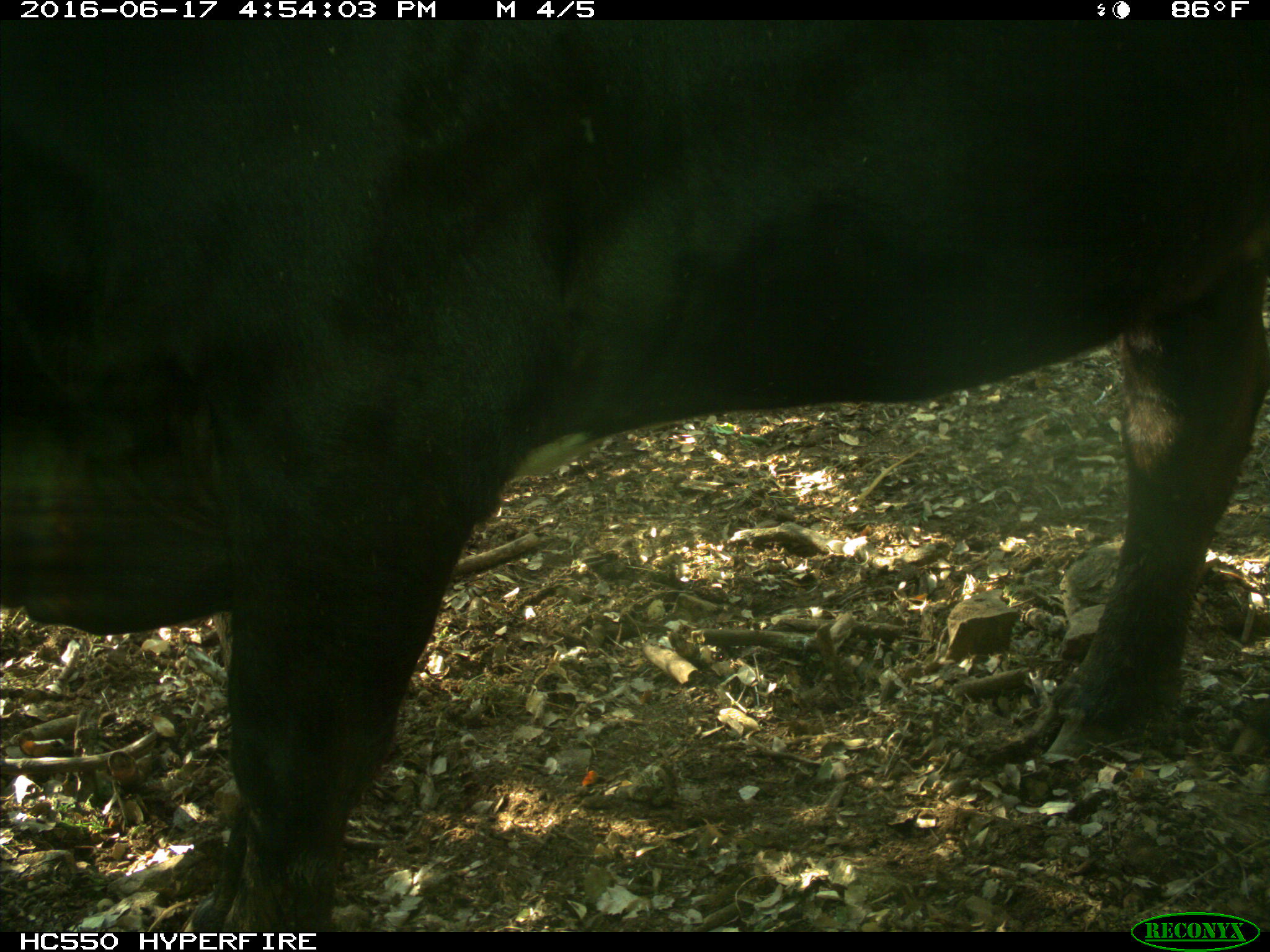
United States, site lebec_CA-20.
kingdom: Animalia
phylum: Chordata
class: Mammalia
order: Artiodactyla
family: Bovidae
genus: Bos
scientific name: Bos taurus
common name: domestic cow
Bos taurus (domestic cow).